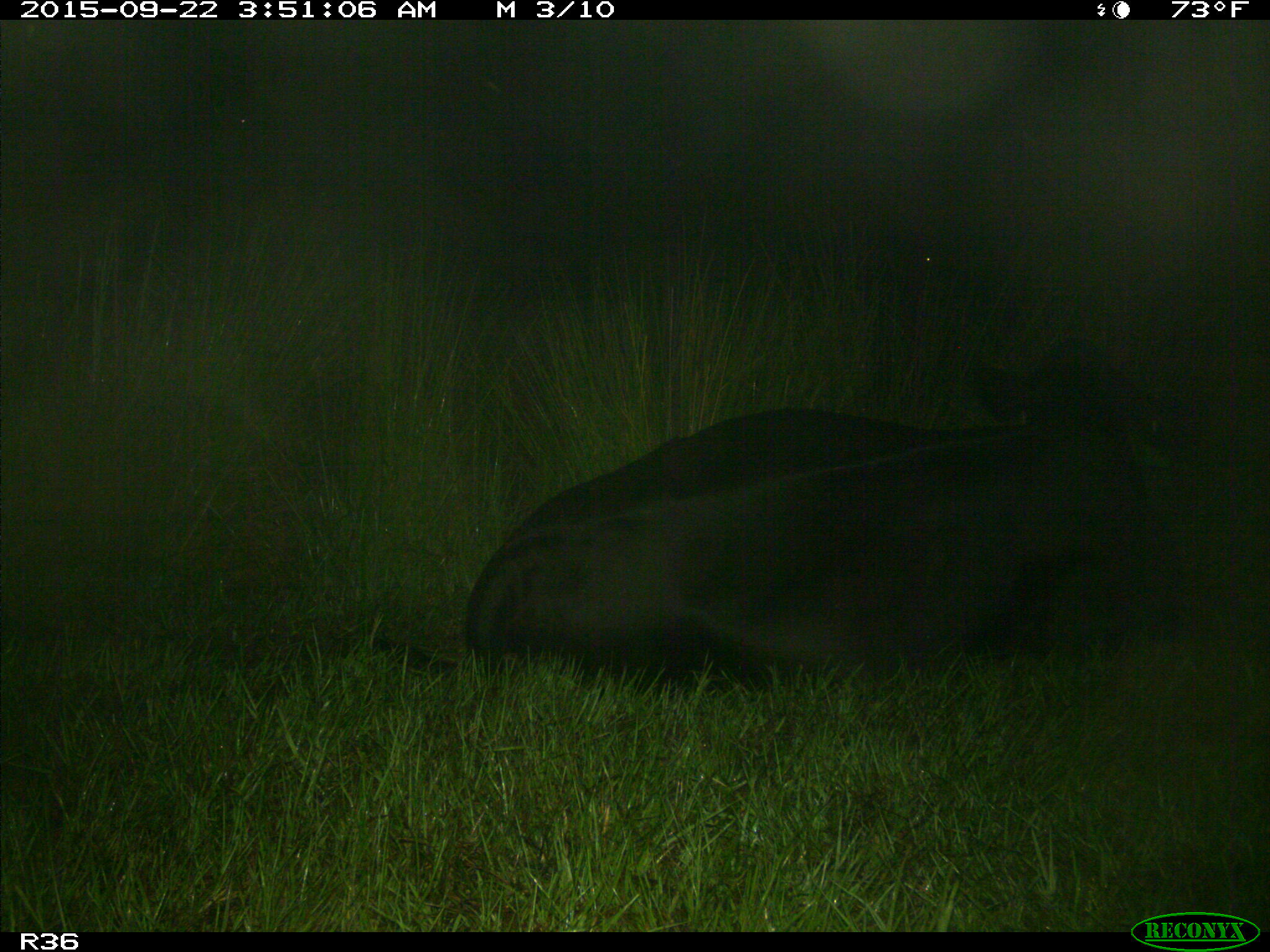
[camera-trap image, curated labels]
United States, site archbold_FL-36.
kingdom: Animalia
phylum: Chordata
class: Mammalia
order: Artiodactyla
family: Bovidae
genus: Bos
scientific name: Bos taurus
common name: domestic cow